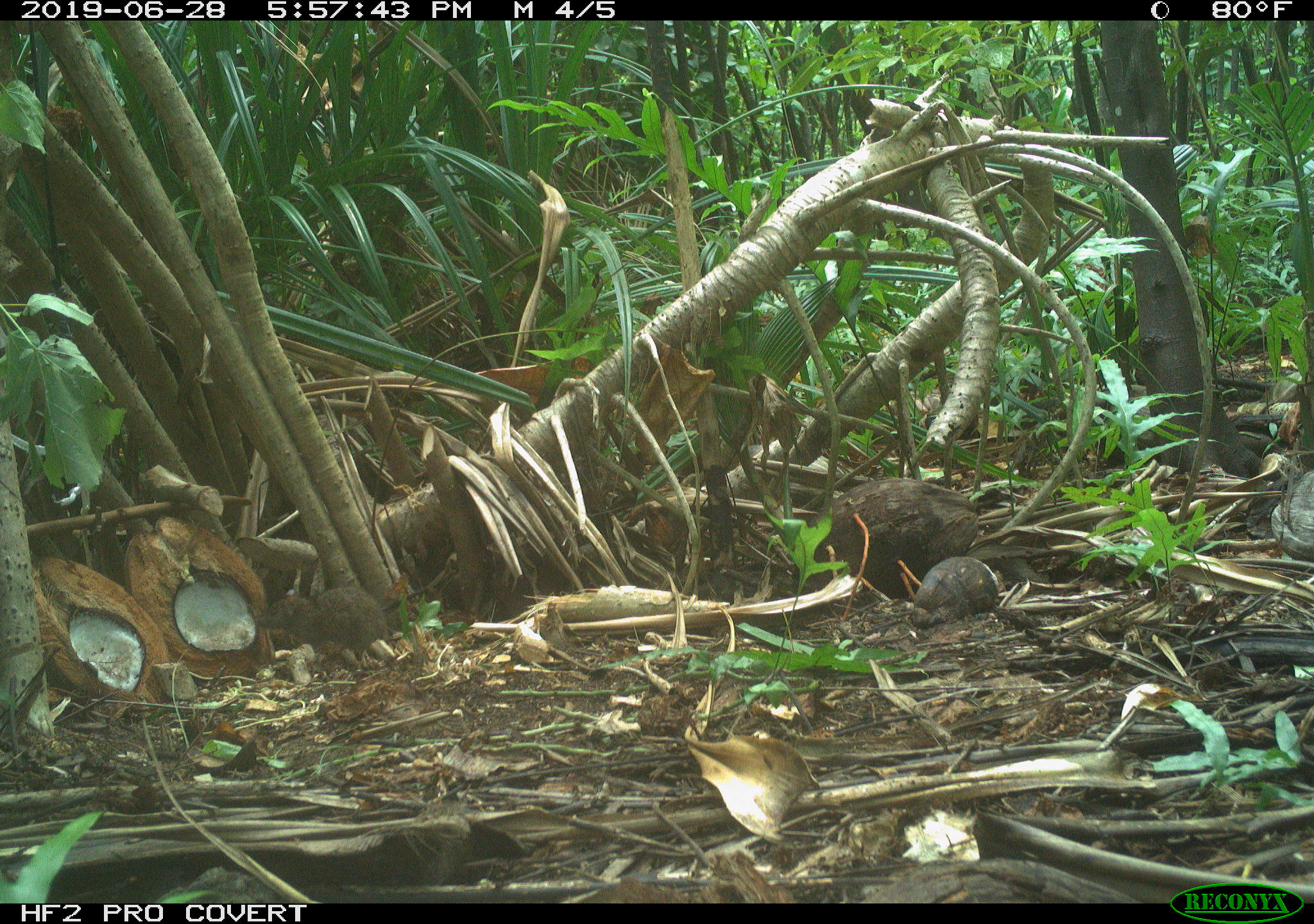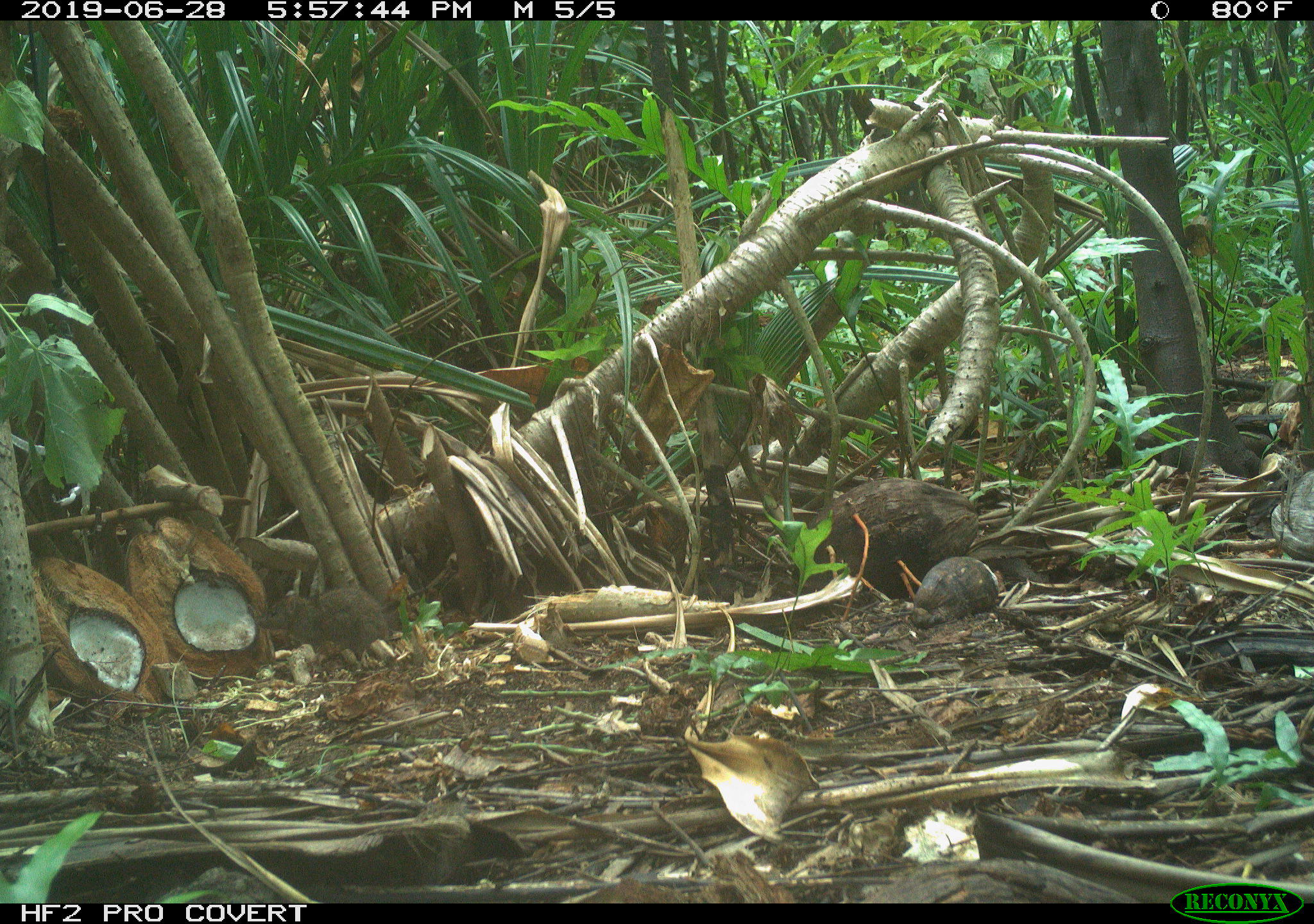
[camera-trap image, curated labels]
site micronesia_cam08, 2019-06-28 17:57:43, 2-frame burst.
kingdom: Animalia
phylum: Chordata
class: Mammalia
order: Rodentia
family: Muridae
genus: Rattus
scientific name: Rattus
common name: rat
Rat (Rattus).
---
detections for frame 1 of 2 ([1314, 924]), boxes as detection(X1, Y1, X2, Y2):
rat: detection(276, 583, 393, 674)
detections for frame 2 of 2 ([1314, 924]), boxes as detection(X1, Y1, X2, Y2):
rat: detection(255, 585, 391, 665)